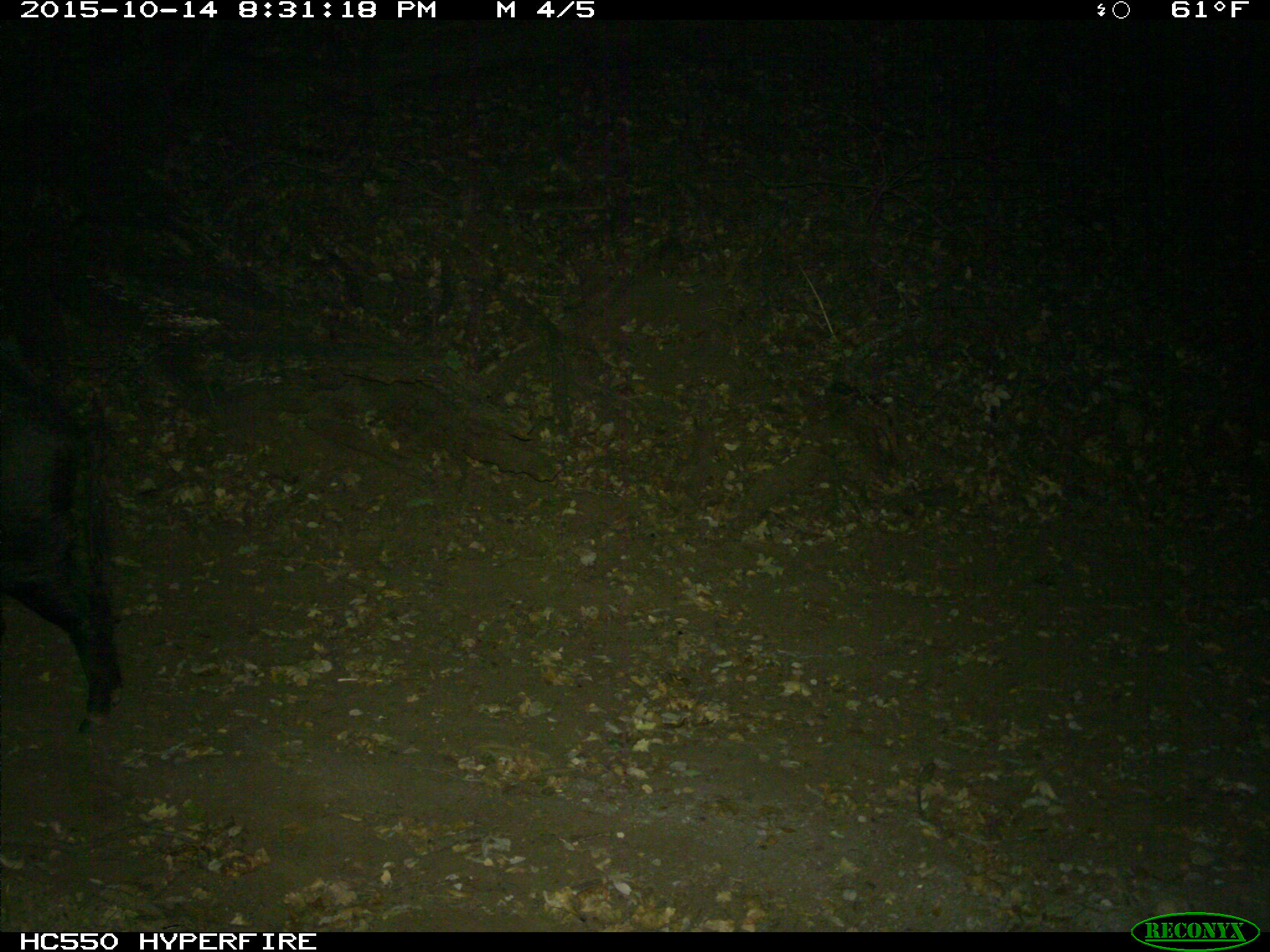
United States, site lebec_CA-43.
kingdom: Animalia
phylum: Chordata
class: Mammalia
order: Artiodactyla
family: Suidae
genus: Sus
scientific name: Sus scrofa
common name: wild boar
Sus scrofa (wild boar).